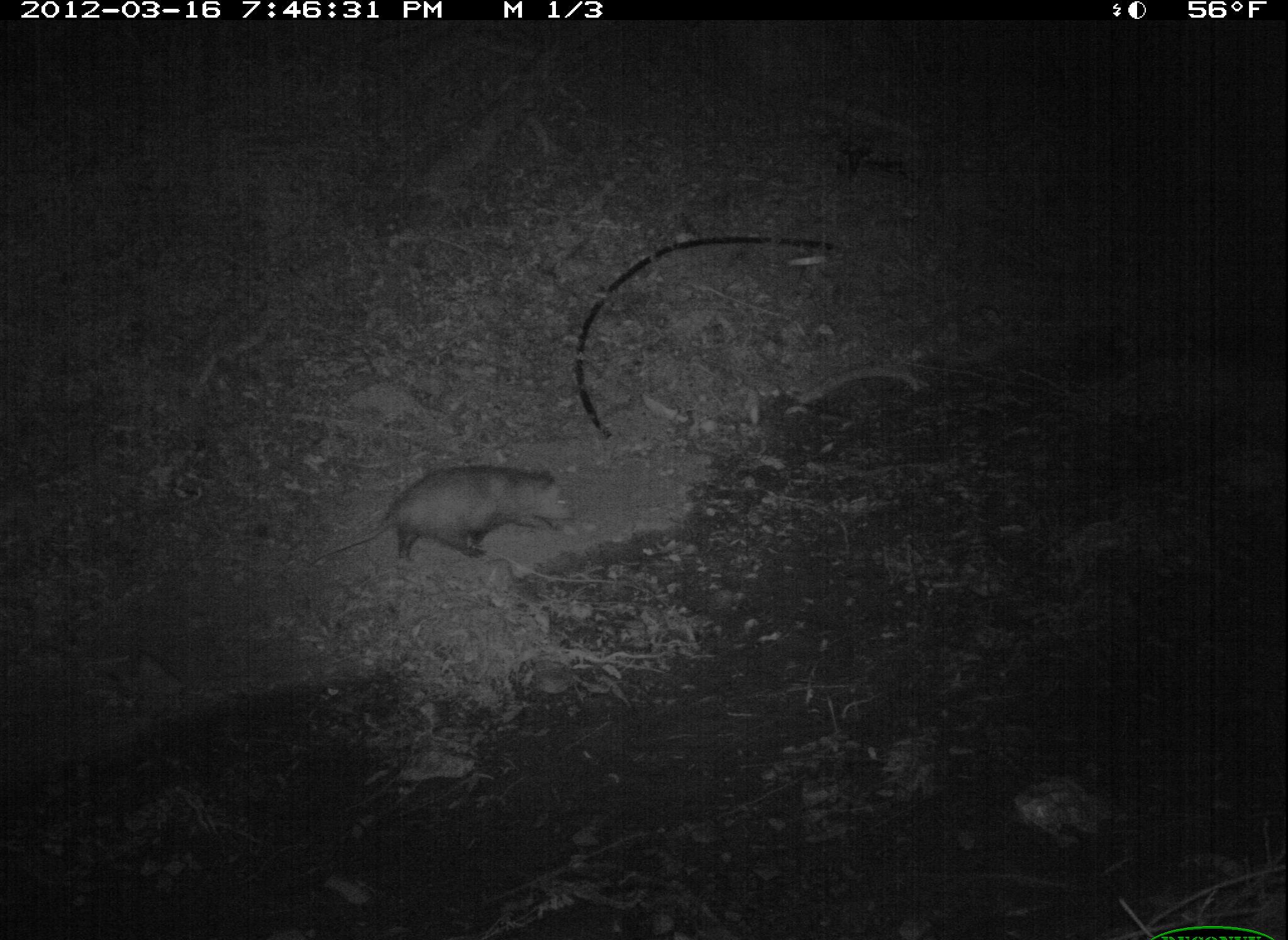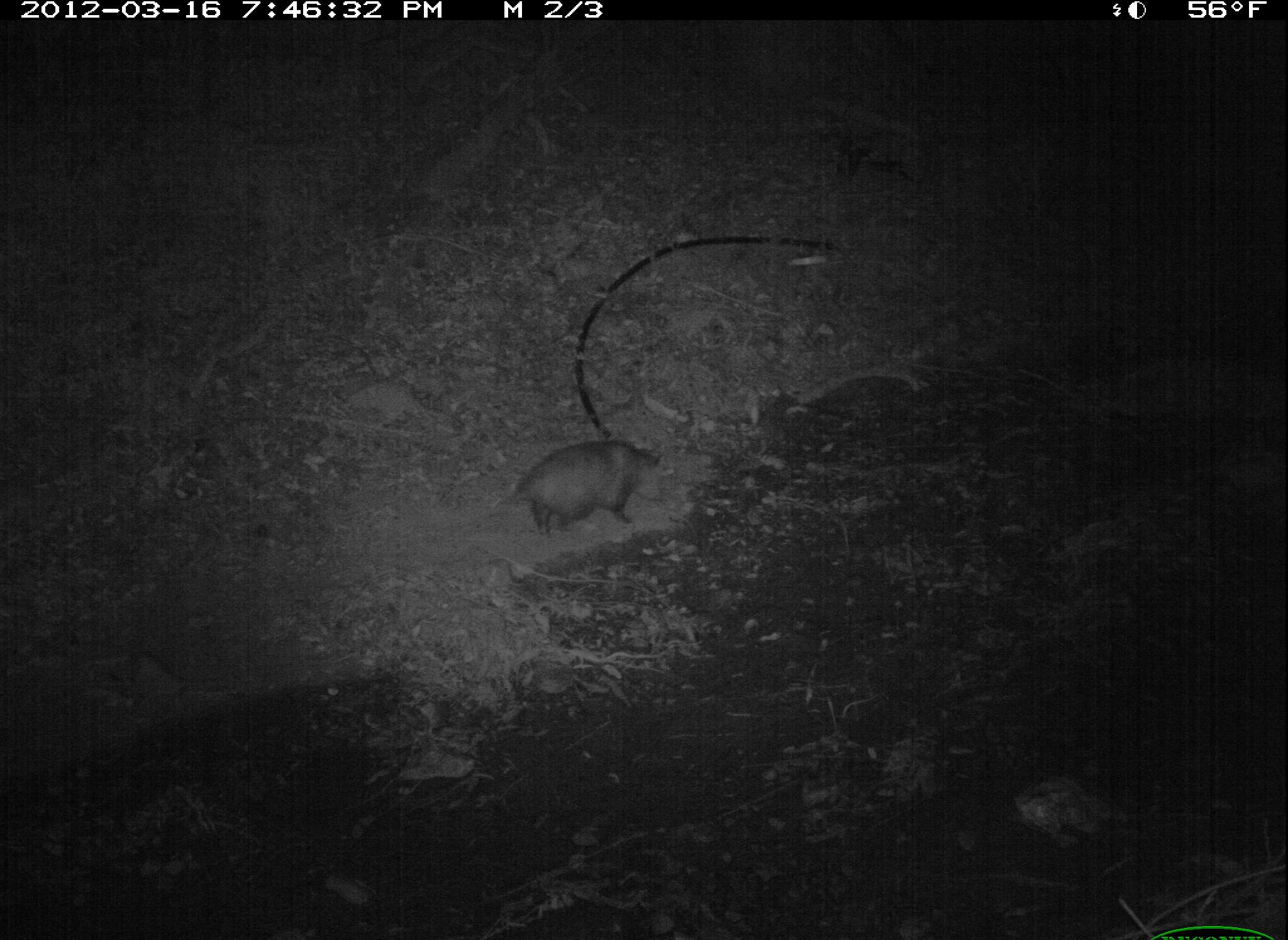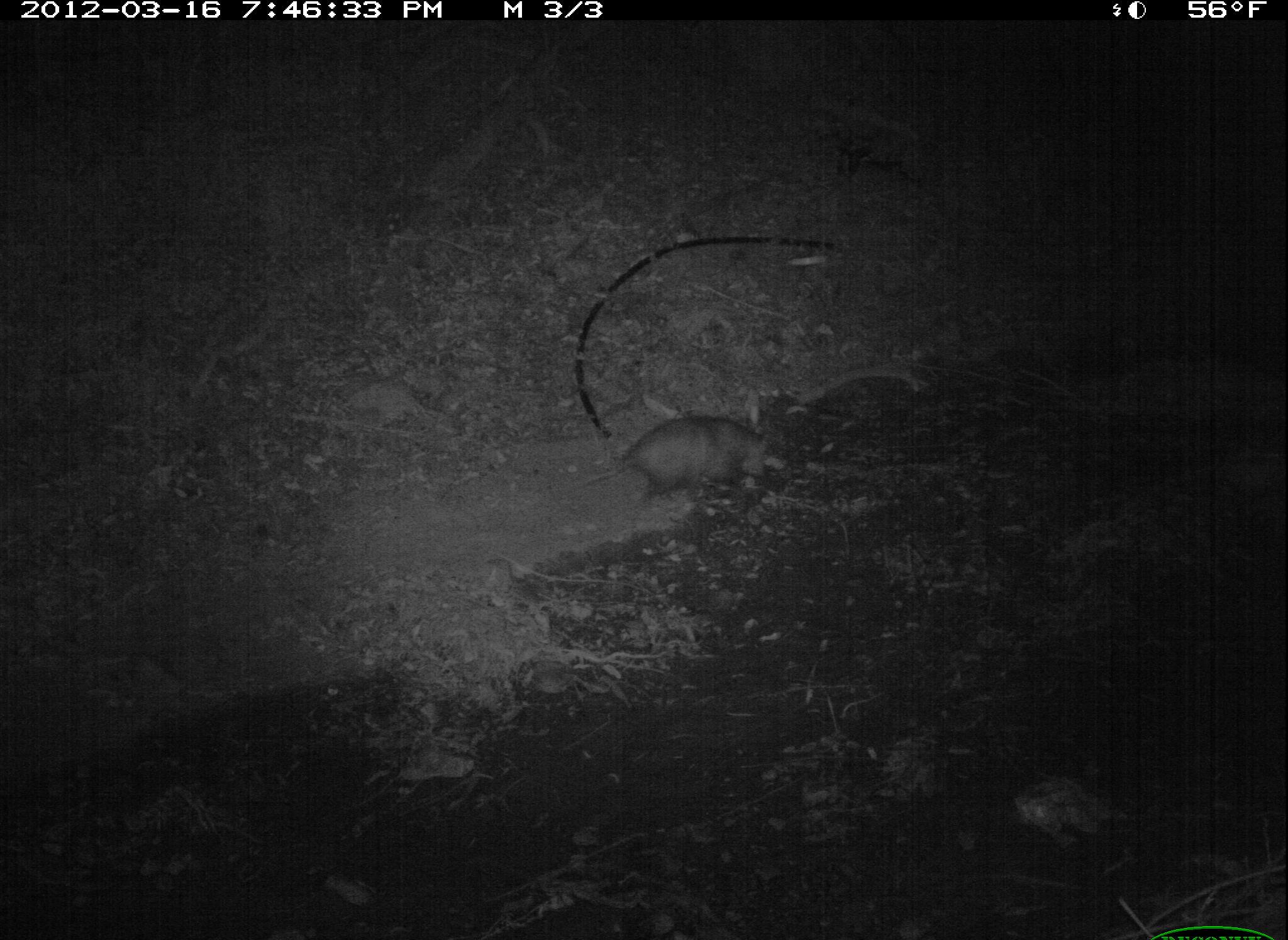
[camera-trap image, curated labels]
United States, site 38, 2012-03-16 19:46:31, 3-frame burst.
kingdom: Animalia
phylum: Chordata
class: Mammalia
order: Didelphimorphia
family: Didelphidae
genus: Didelphis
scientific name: Didelphis virginiana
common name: virginia opossum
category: opossum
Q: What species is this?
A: Opossum (virginia opossum) (Didelphis virginiana).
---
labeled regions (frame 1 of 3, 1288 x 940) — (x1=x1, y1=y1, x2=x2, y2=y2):
opossum: (x1=319, y1=449, x2=604, y2=573)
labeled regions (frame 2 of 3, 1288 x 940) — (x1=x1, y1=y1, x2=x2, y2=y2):
opossum: (x1=470, y1=430, x2=696, y2=535)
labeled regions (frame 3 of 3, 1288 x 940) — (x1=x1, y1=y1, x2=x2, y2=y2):
opossum: (x1=570, y1=403, x2=799, y2=517)